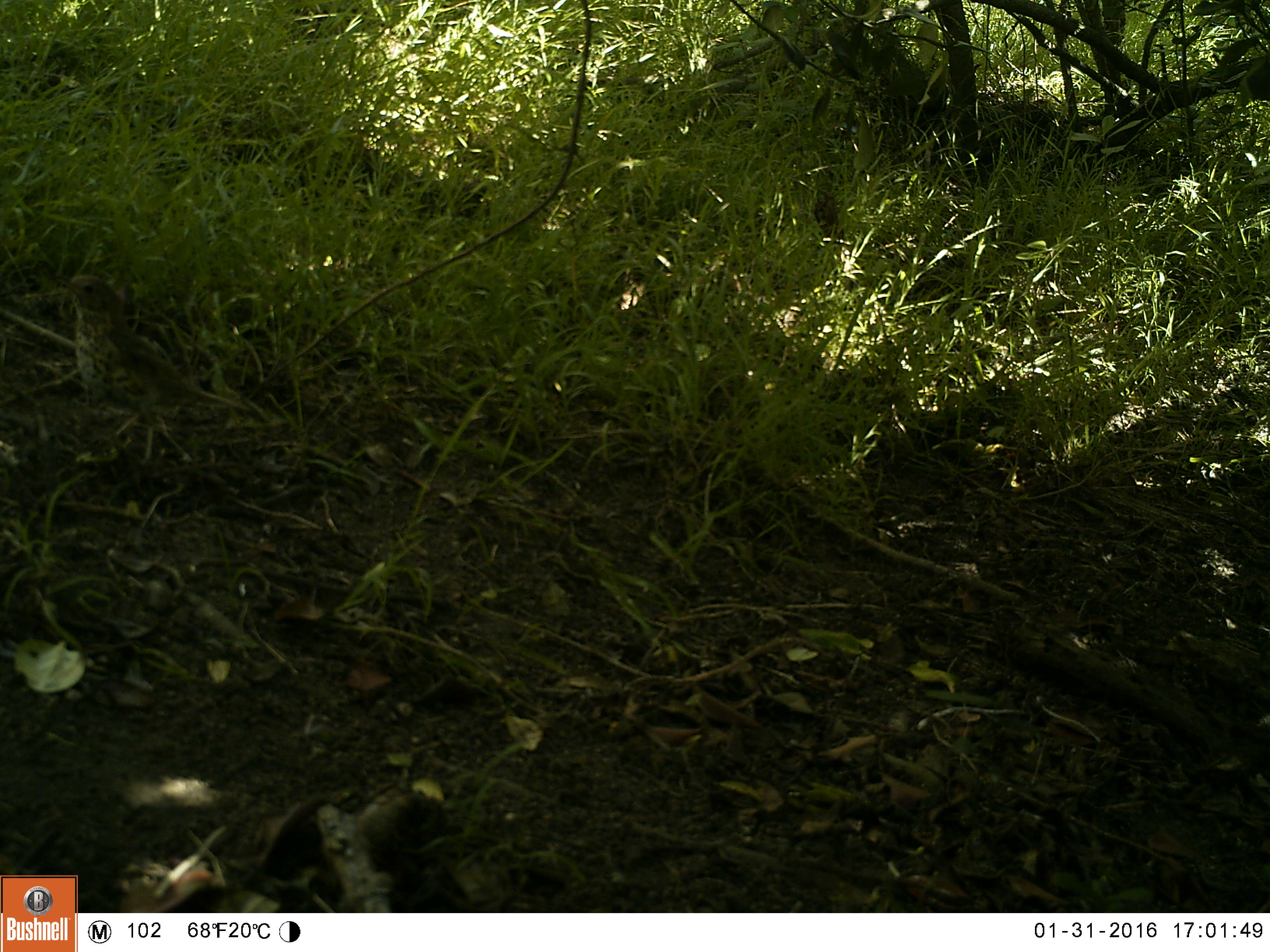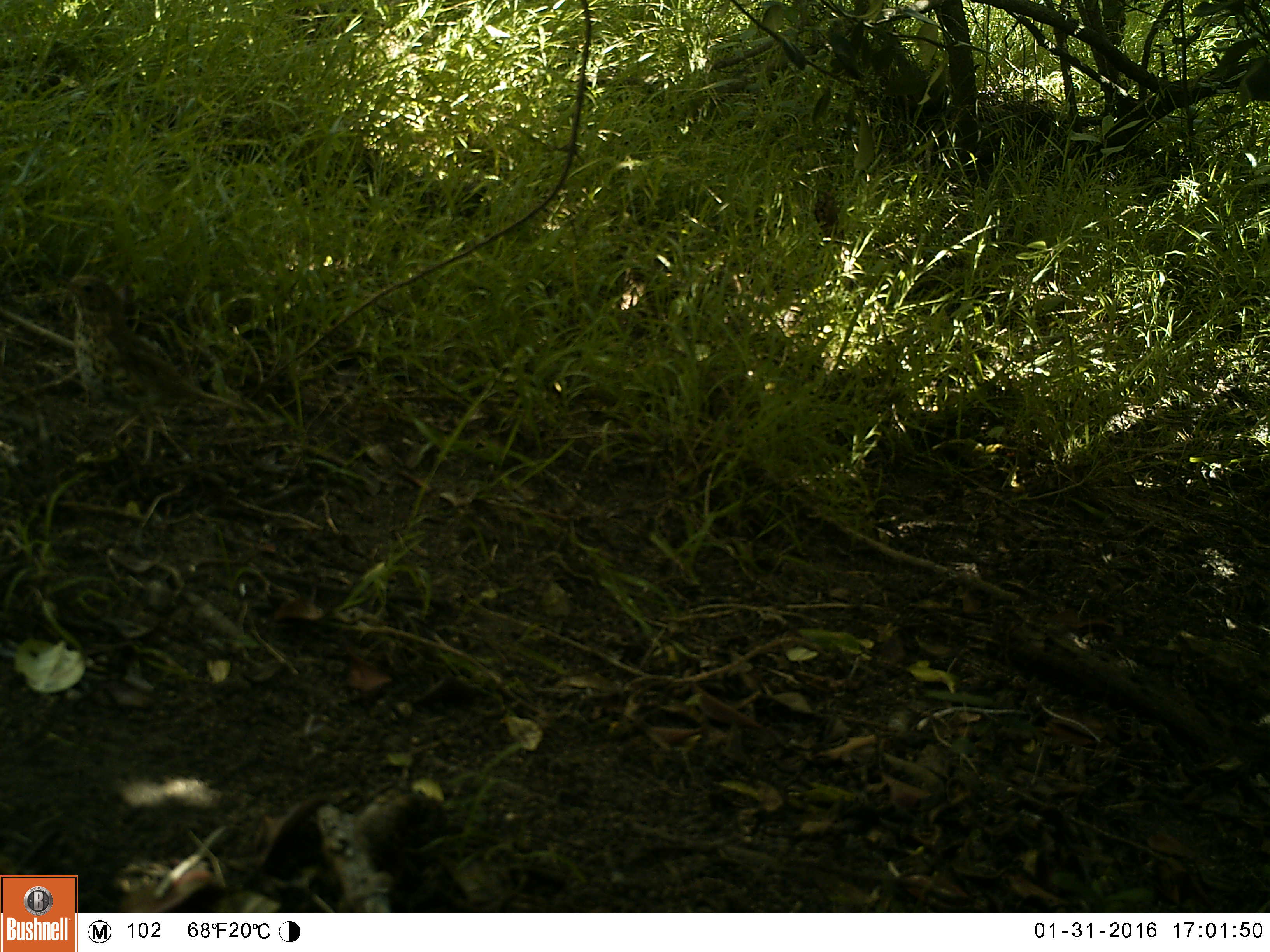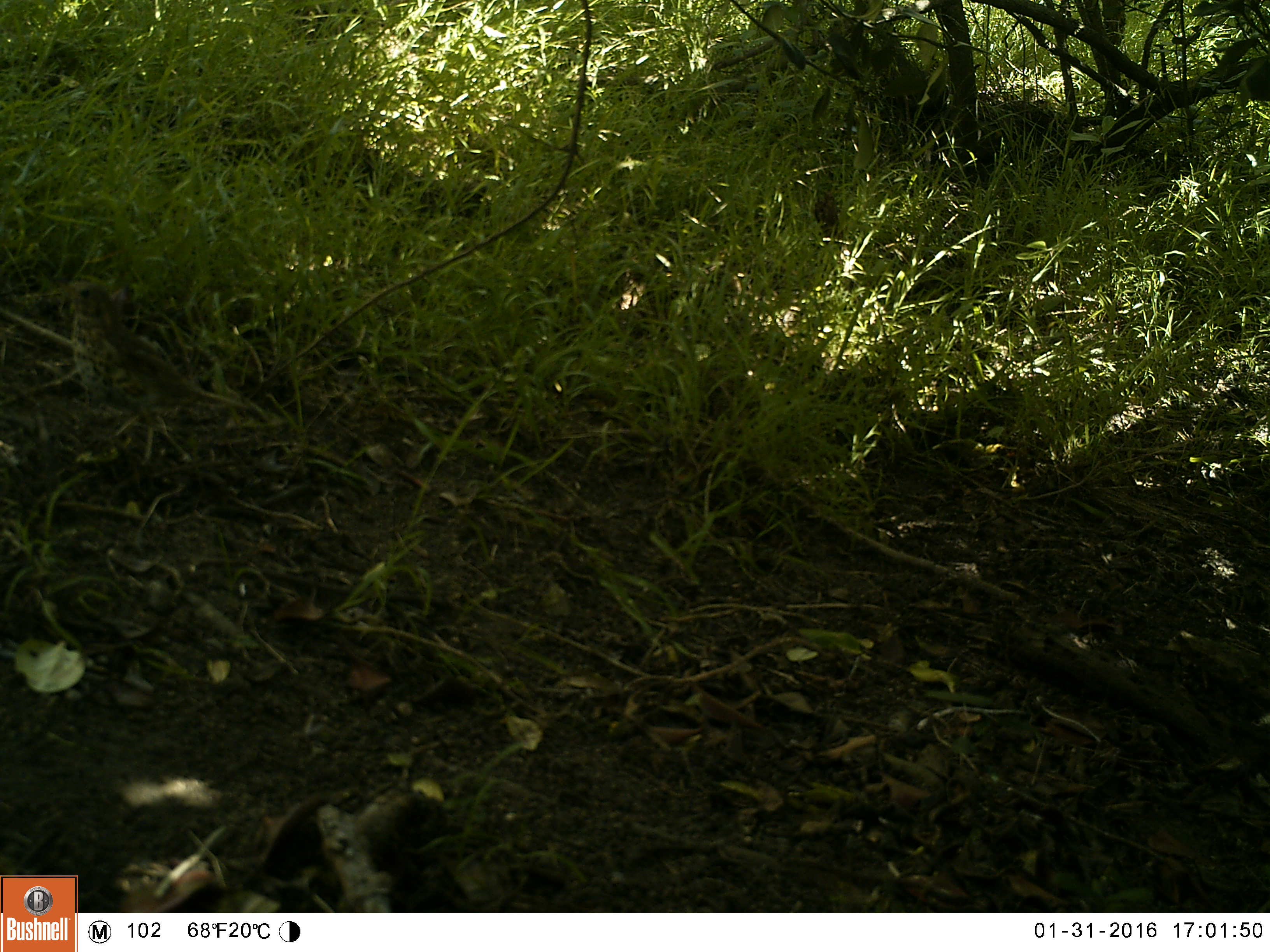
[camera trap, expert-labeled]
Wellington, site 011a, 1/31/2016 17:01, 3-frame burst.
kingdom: Animalia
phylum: Chordata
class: Aves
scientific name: Aves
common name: bird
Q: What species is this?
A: Bird (Aves).